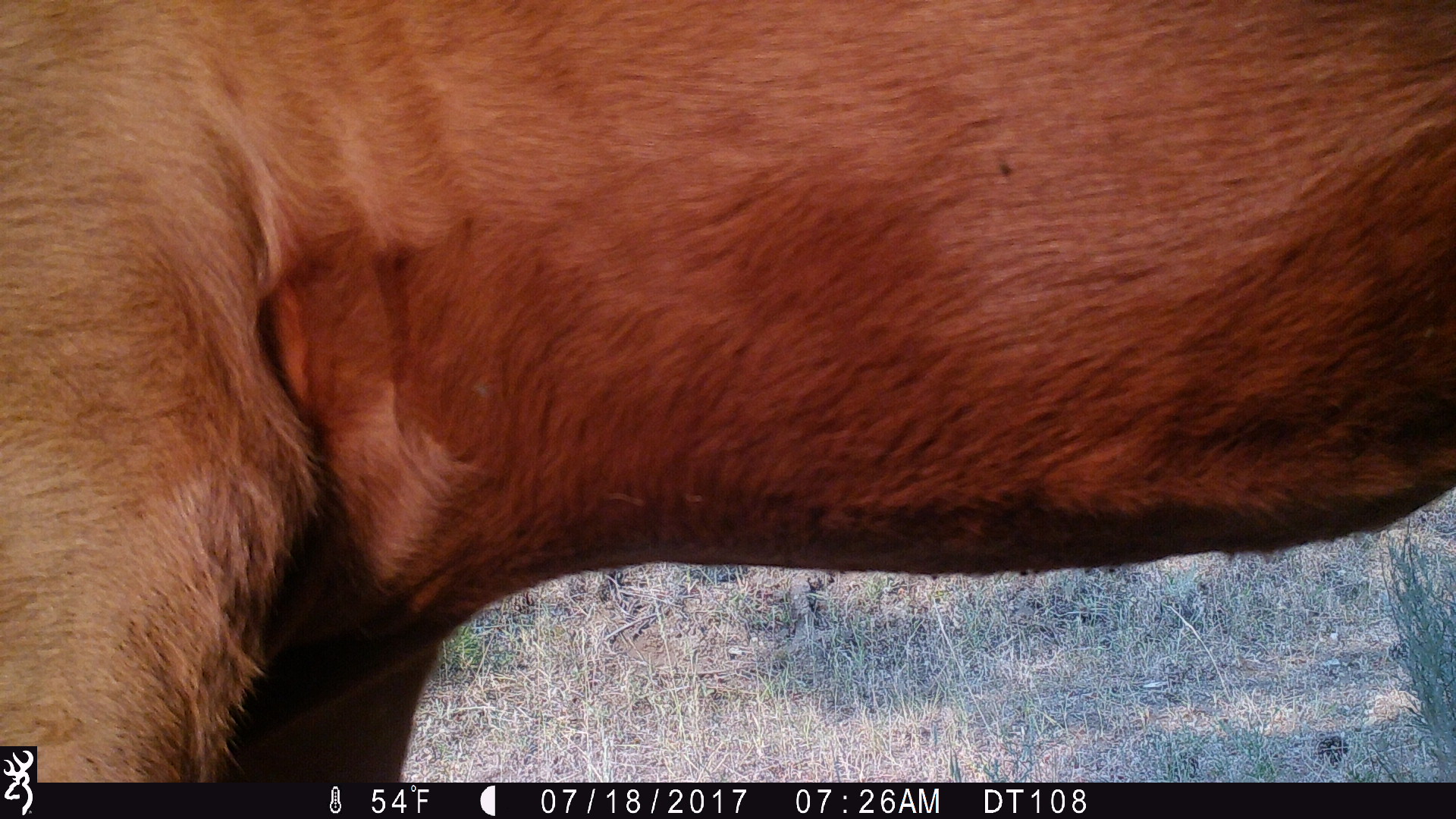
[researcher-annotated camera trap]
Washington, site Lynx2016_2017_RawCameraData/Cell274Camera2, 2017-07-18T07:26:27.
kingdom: Animalia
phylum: Chordata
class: Mammalia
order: Artiodactyla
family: Bovidae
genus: Bos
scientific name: Bos taurus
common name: domestic cattle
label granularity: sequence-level